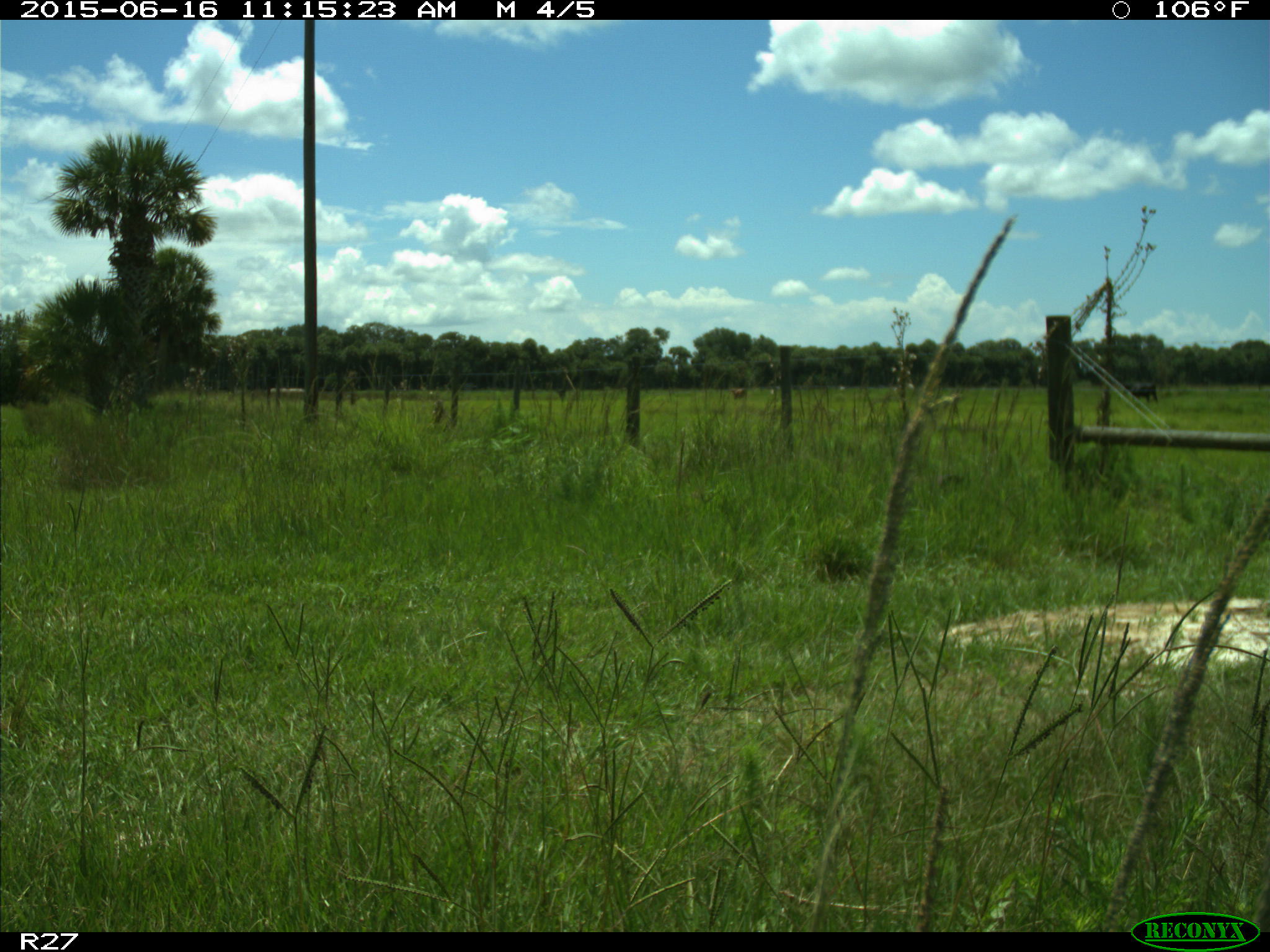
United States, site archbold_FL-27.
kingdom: Animalia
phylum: Chordata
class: Mammalia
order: Artiodactyla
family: Bovidae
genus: Bos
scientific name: Bos taurus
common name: domestic cow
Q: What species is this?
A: Bos taurus (domestic cow).